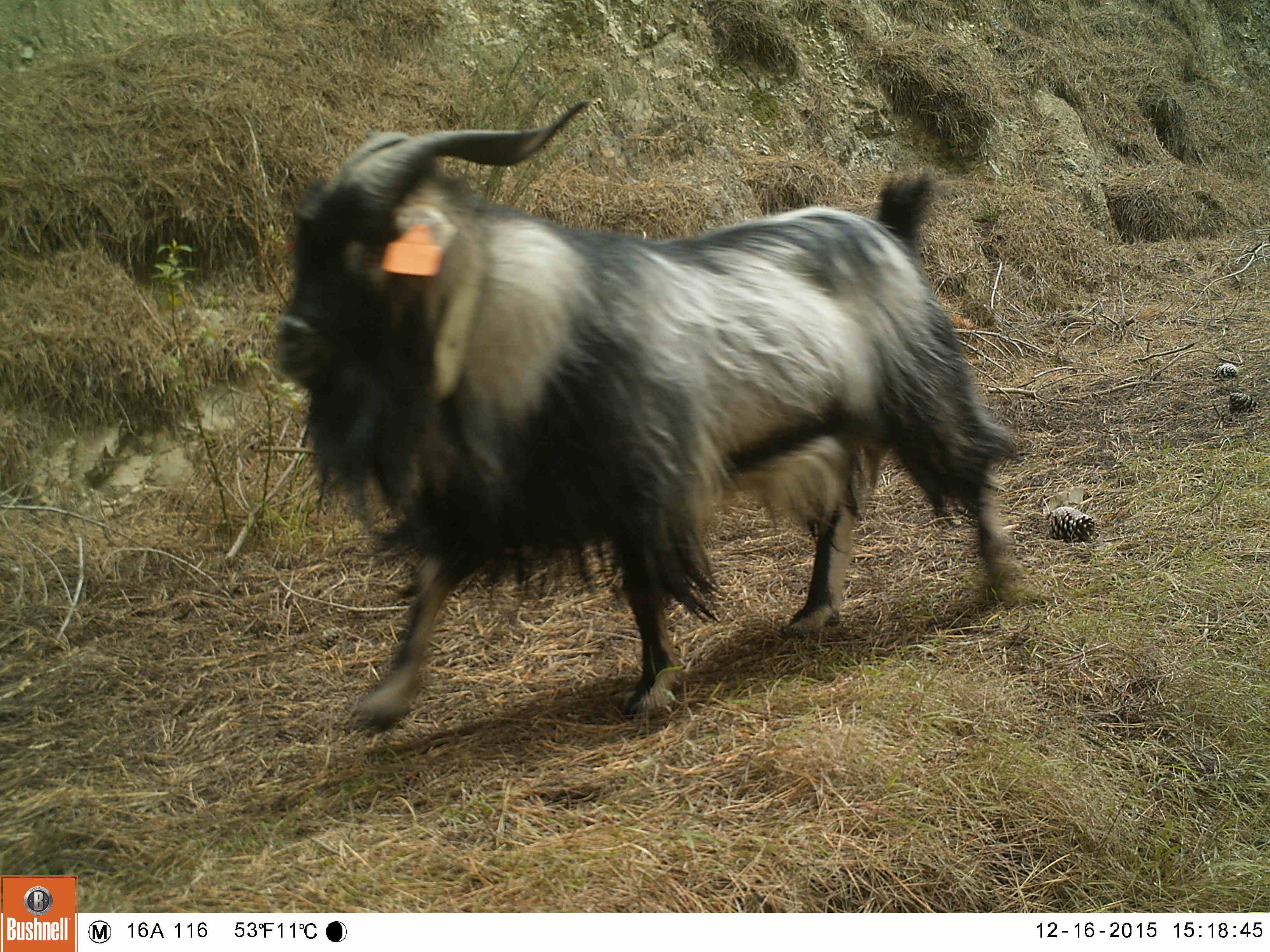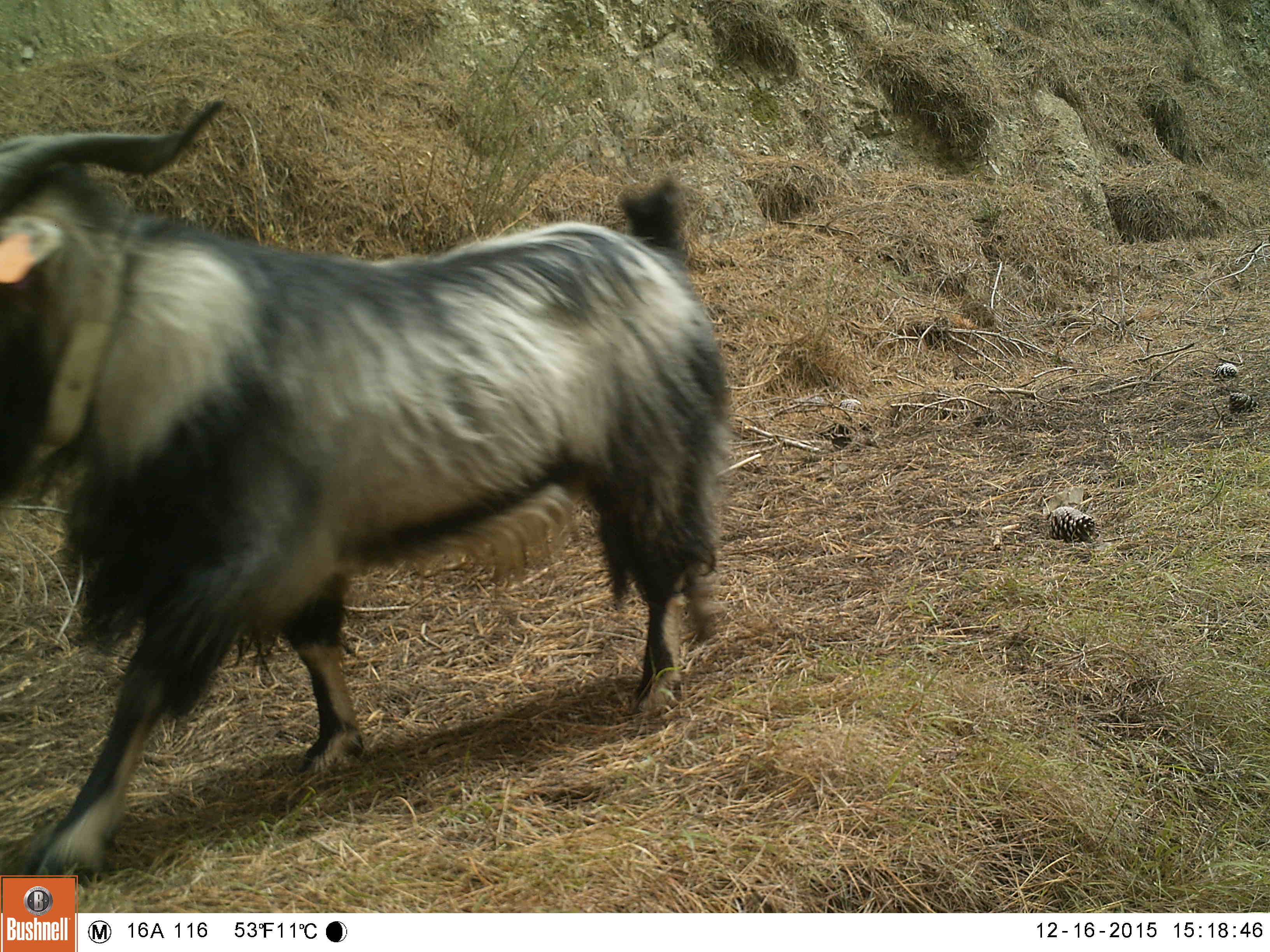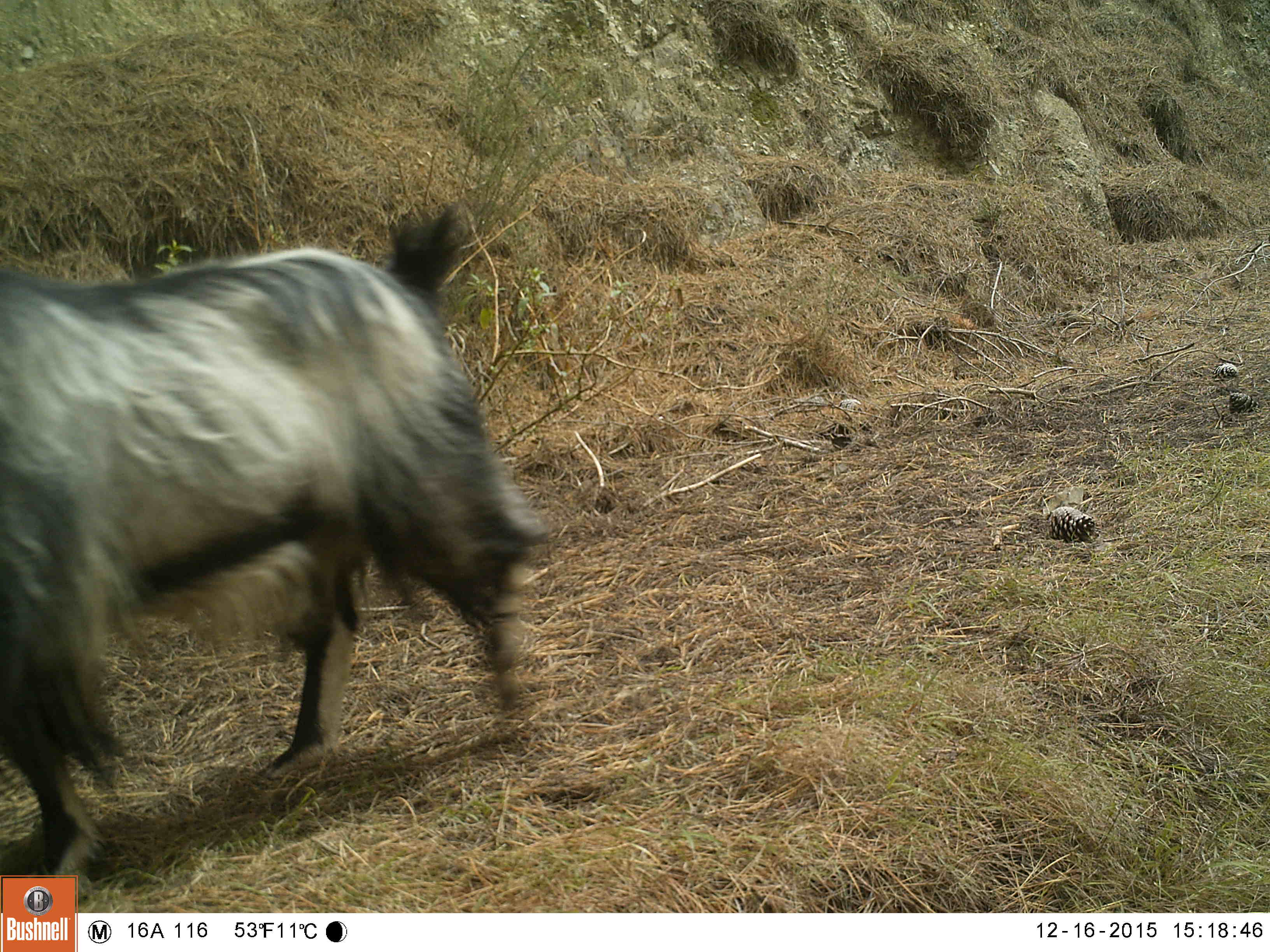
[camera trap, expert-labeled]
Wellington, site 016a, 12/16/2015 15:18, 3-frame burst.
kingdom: Animalia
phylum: Chordata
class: Mammalia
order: Artiodactyla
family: Bovidae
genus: Capra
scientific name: Capra hircus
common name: goat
Goat (Capra hircus).